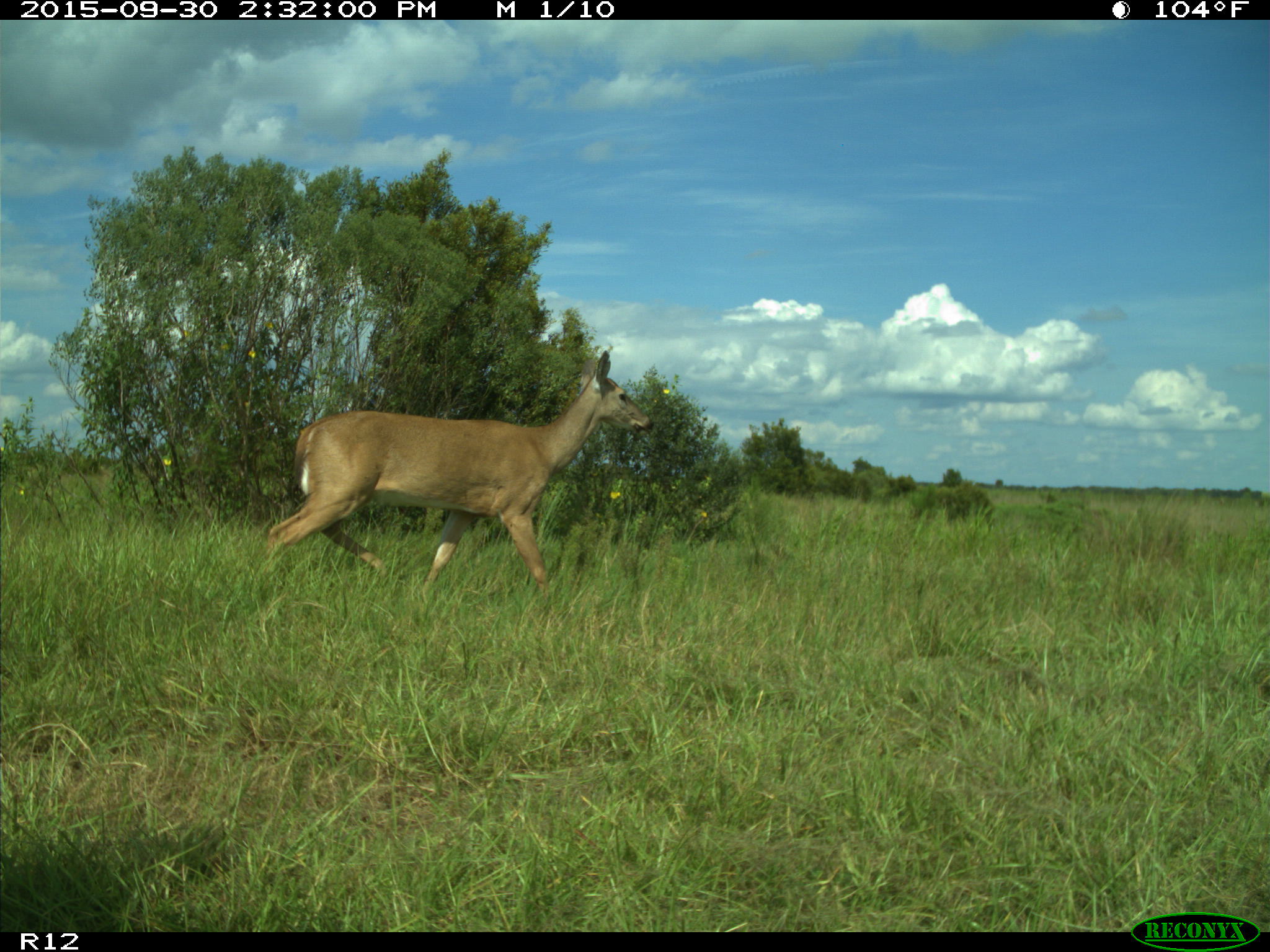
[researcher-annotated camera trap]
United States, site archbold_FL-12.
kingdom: Animalia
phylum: Chordata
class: Mammalia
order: Artiodactyla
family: Cervidae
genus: Odocoileus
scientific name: Odocoileus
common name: deer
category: unidentified deer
Unidentified deer (deer) (Odocoileus).